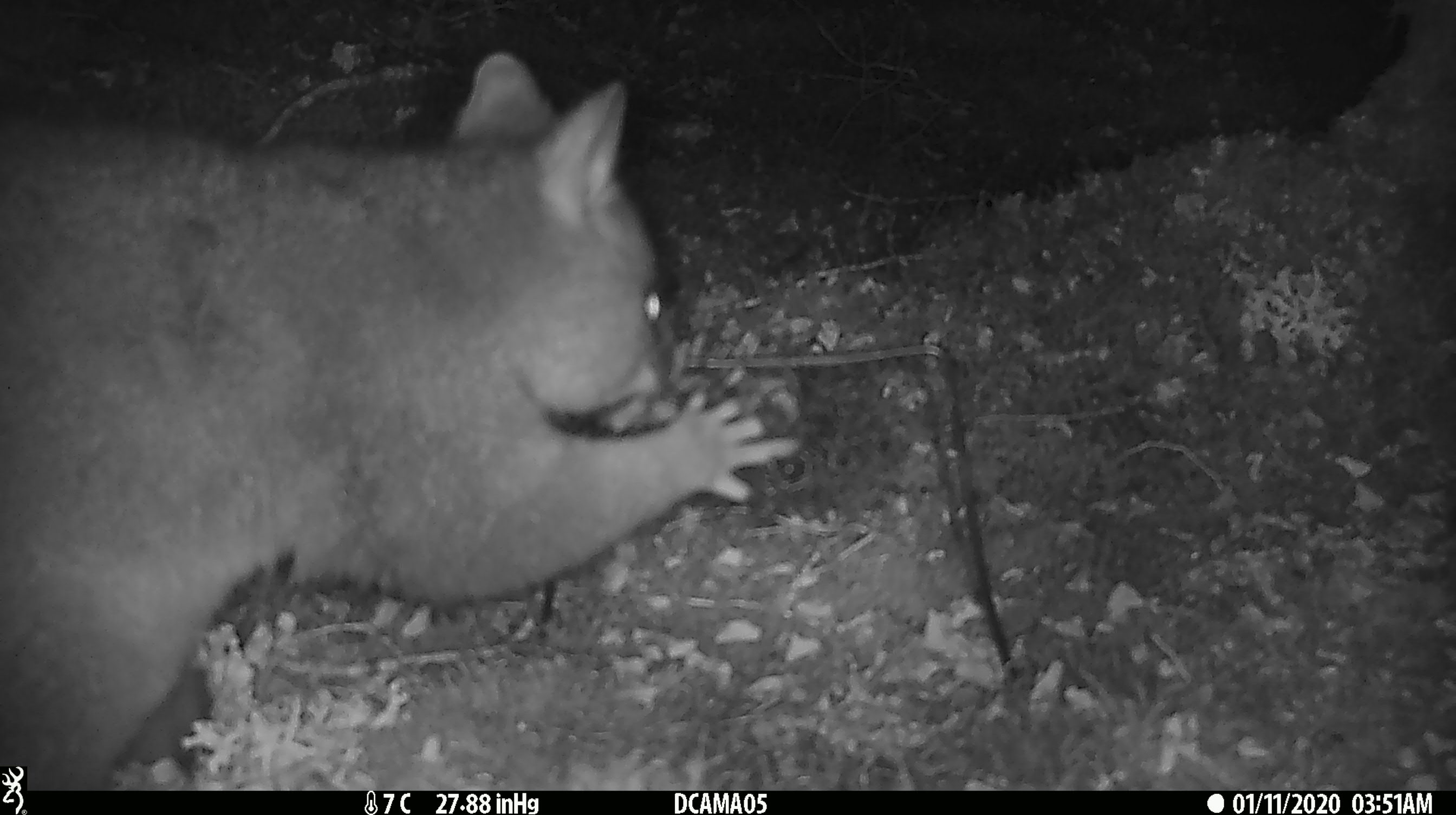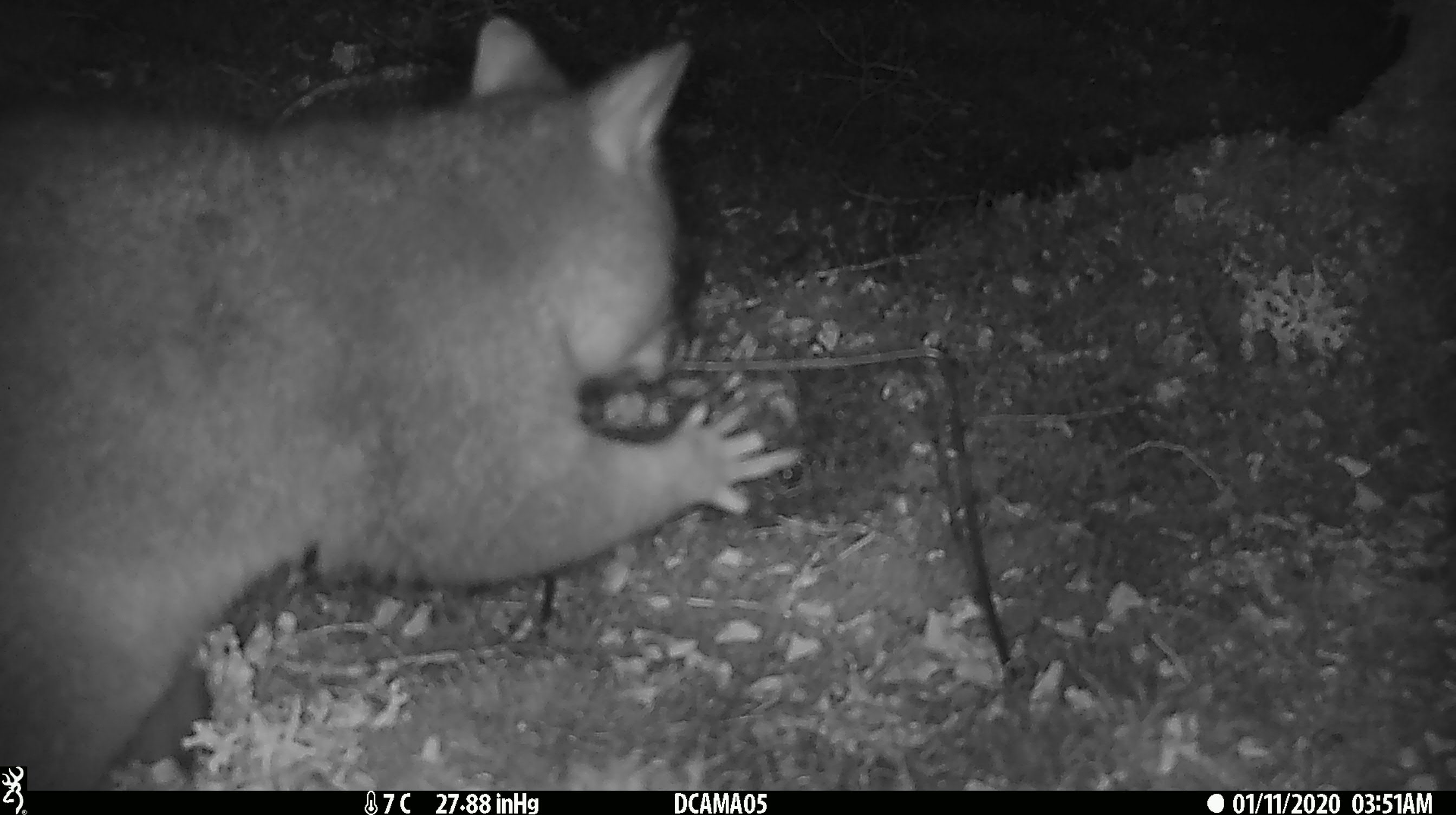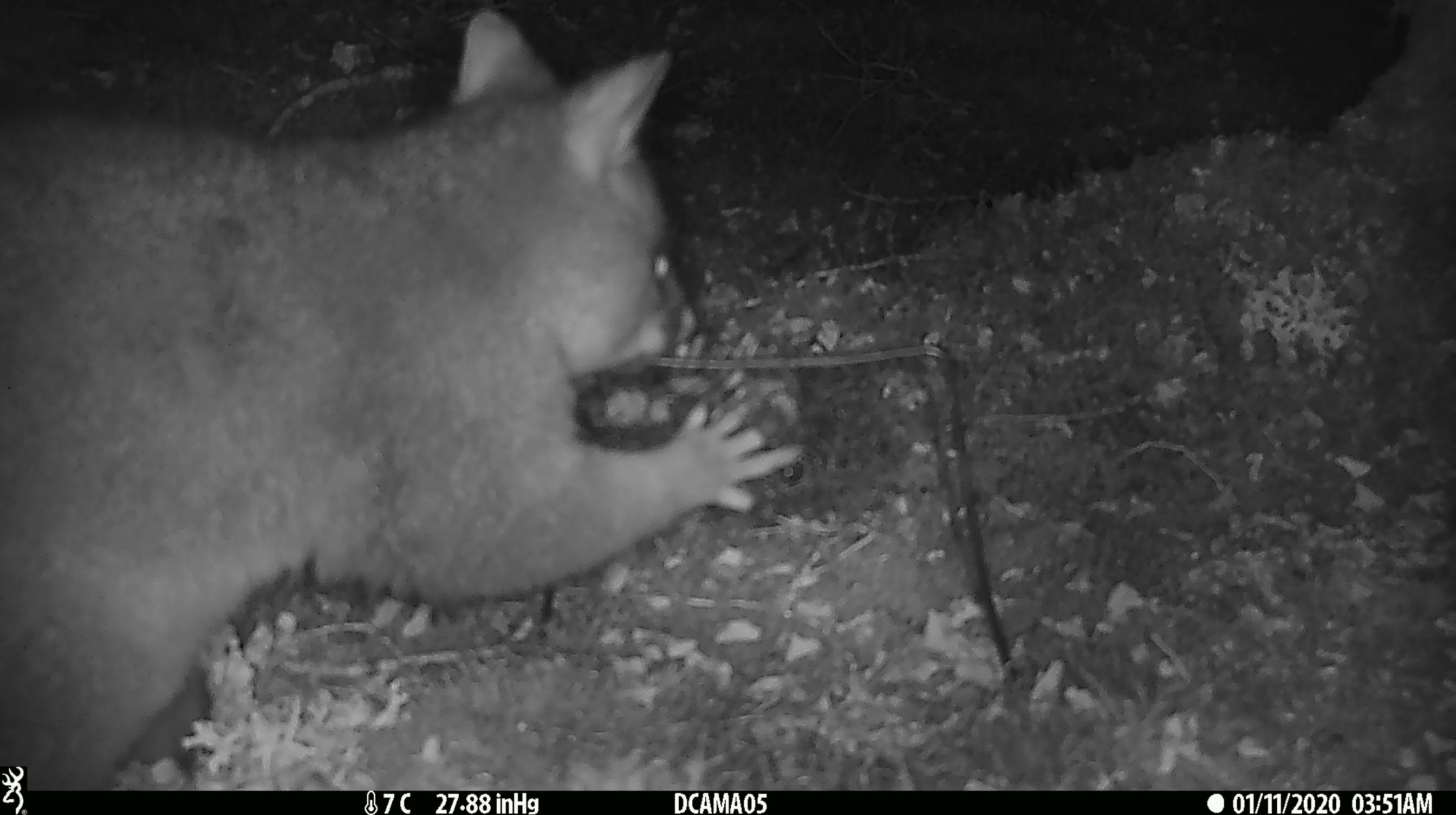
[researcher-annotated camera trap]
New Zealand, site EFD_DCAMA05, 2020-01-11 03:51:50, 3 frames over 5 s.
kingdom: Animalia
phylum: Chordata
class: Mammalia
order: Diprotodontia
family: Phalangeridae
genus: Trichosurus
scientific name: Trichosurus vulpecula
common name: common brushtail possum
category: possum